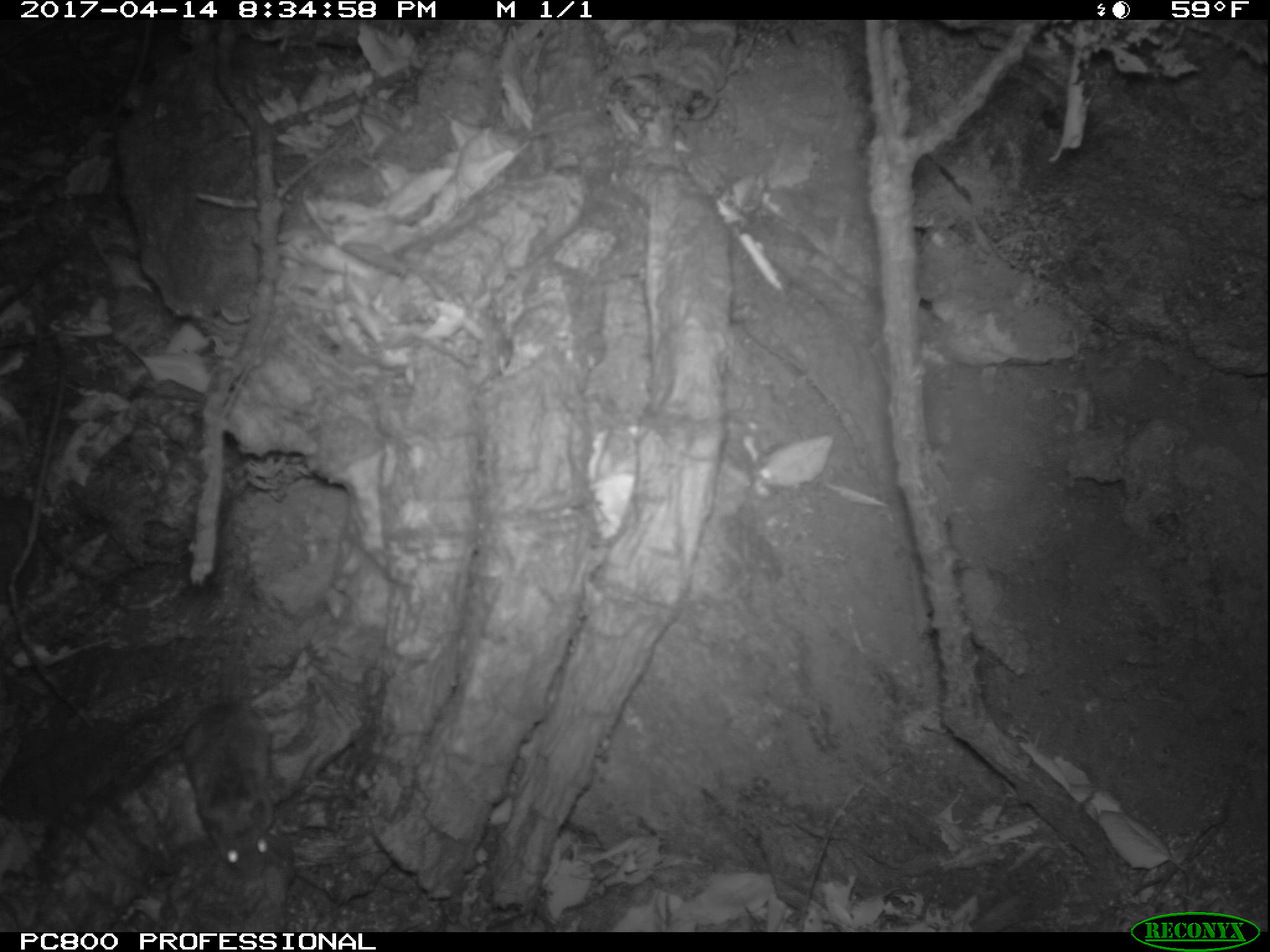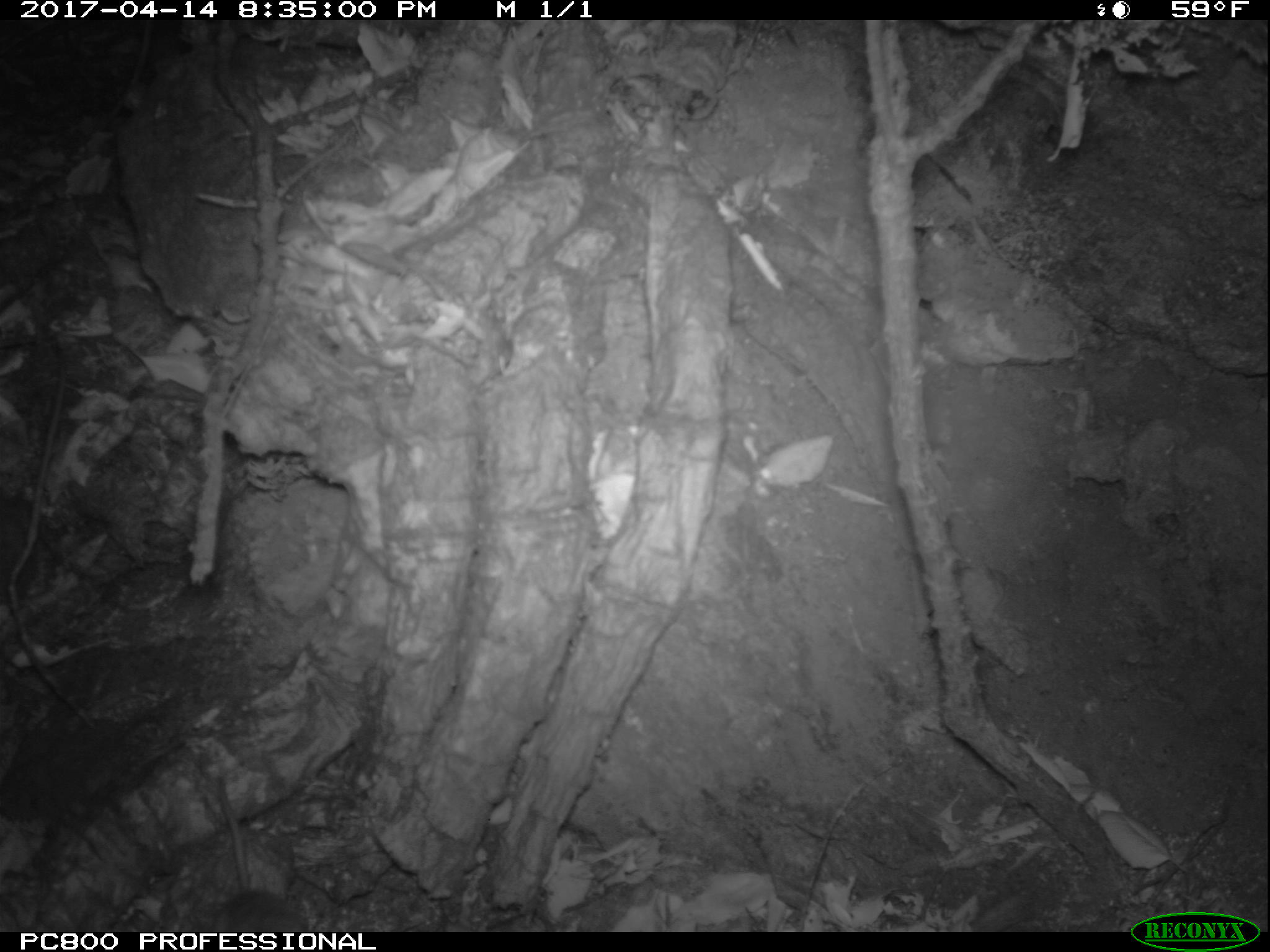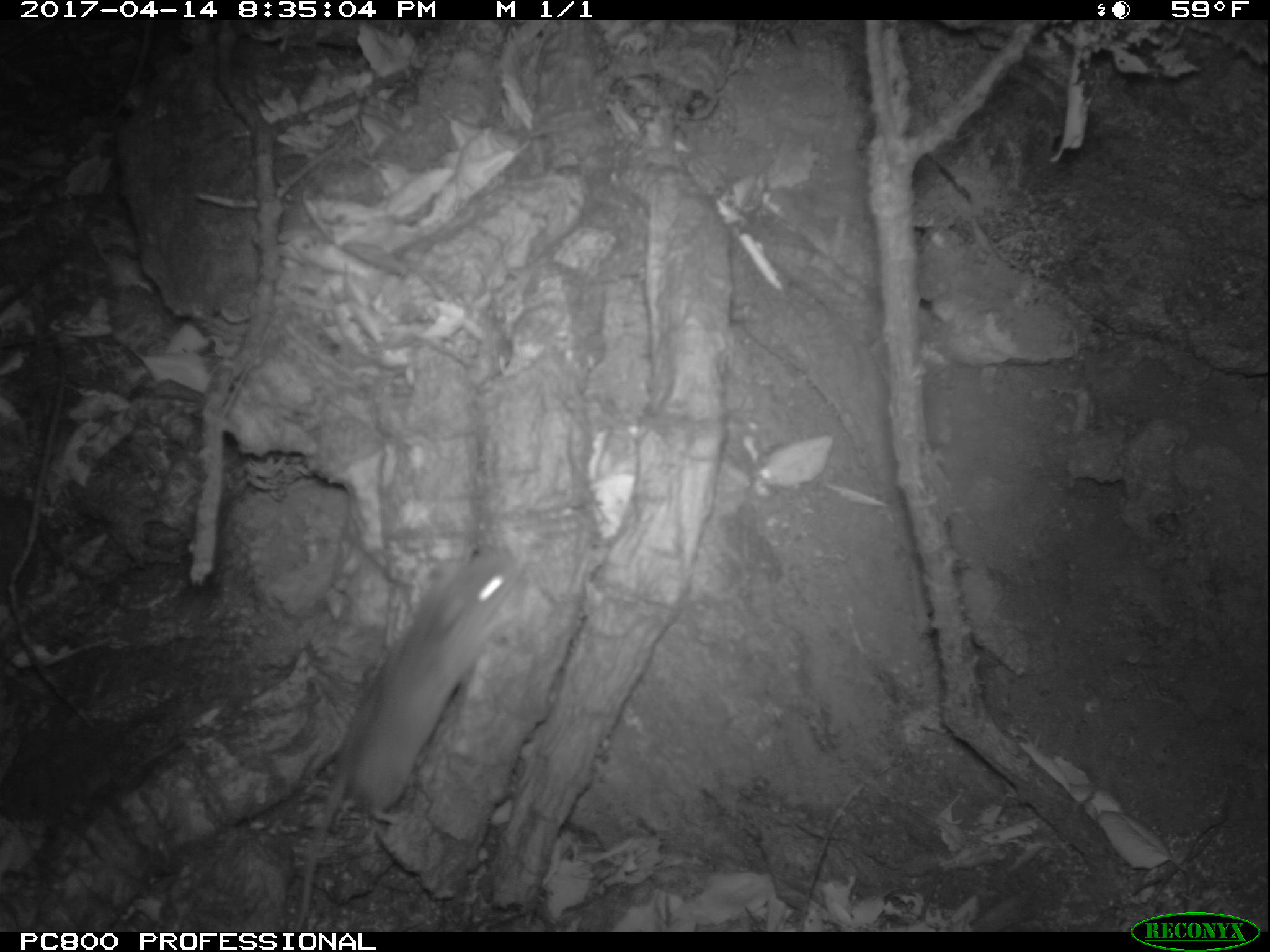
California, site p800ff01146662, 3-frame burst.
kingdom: Animalia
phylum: Chordata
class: Mammalia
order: Rodentia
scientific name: Rodentia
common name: rodent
Rodent (Rodentia).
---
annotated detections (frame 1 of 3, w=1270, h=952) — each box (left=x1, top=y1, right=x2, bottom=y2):
rodent: (left=180, top=702, right=275, bottom=878)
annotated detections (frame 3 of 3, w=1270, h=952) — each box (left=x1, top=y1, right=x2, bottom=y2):
rodent: (left=290, top=550, right=523, bottom=930)